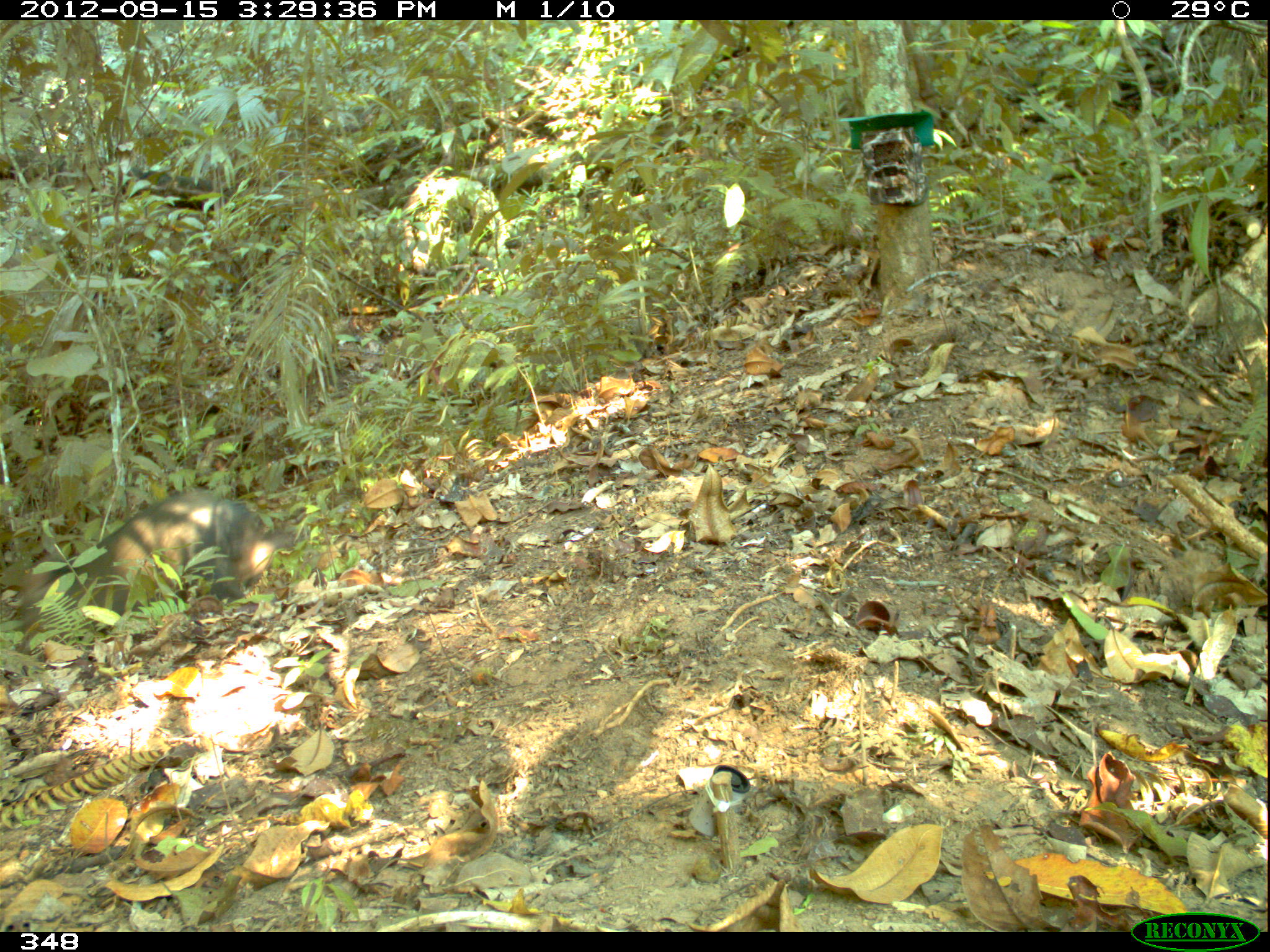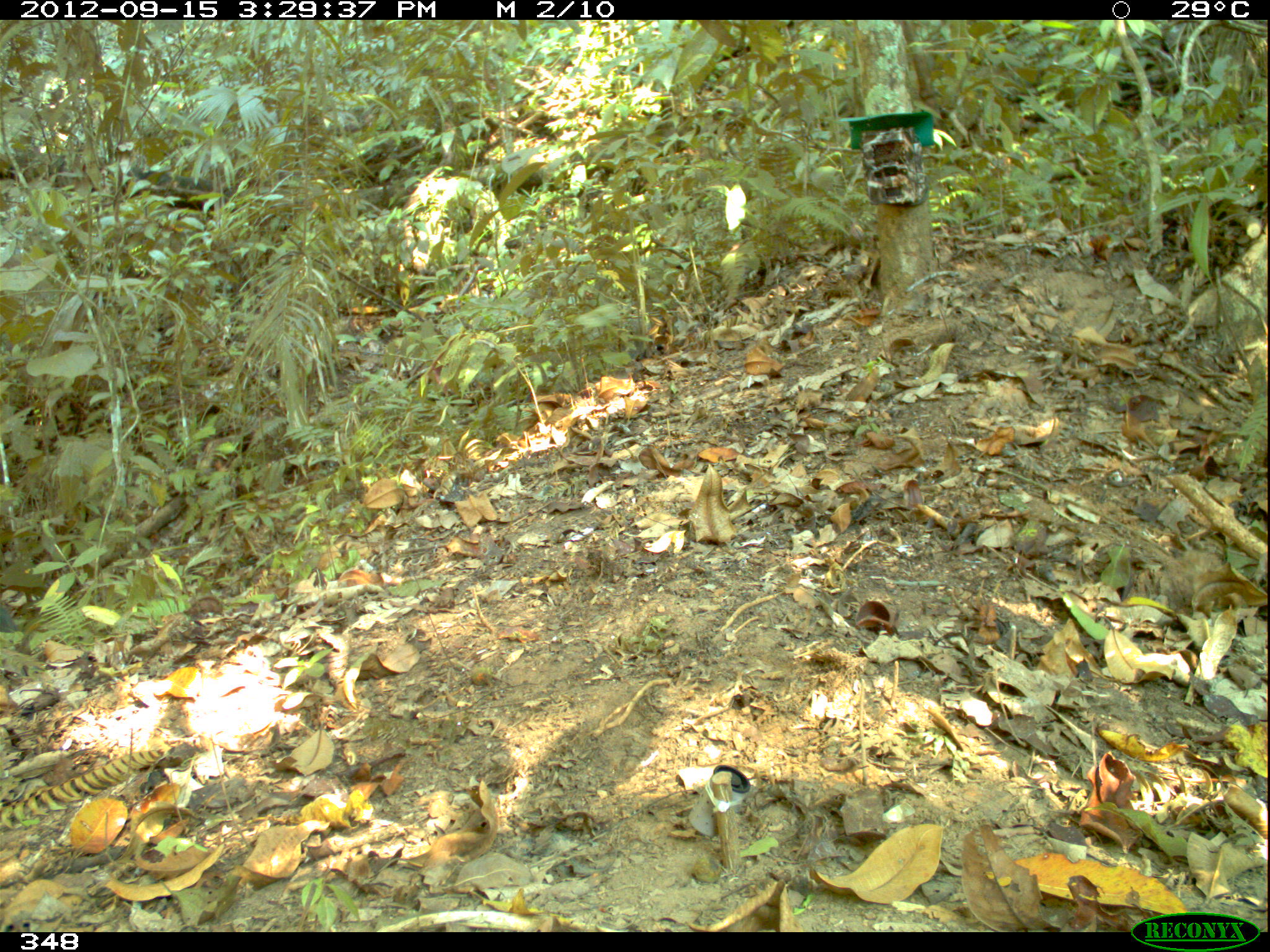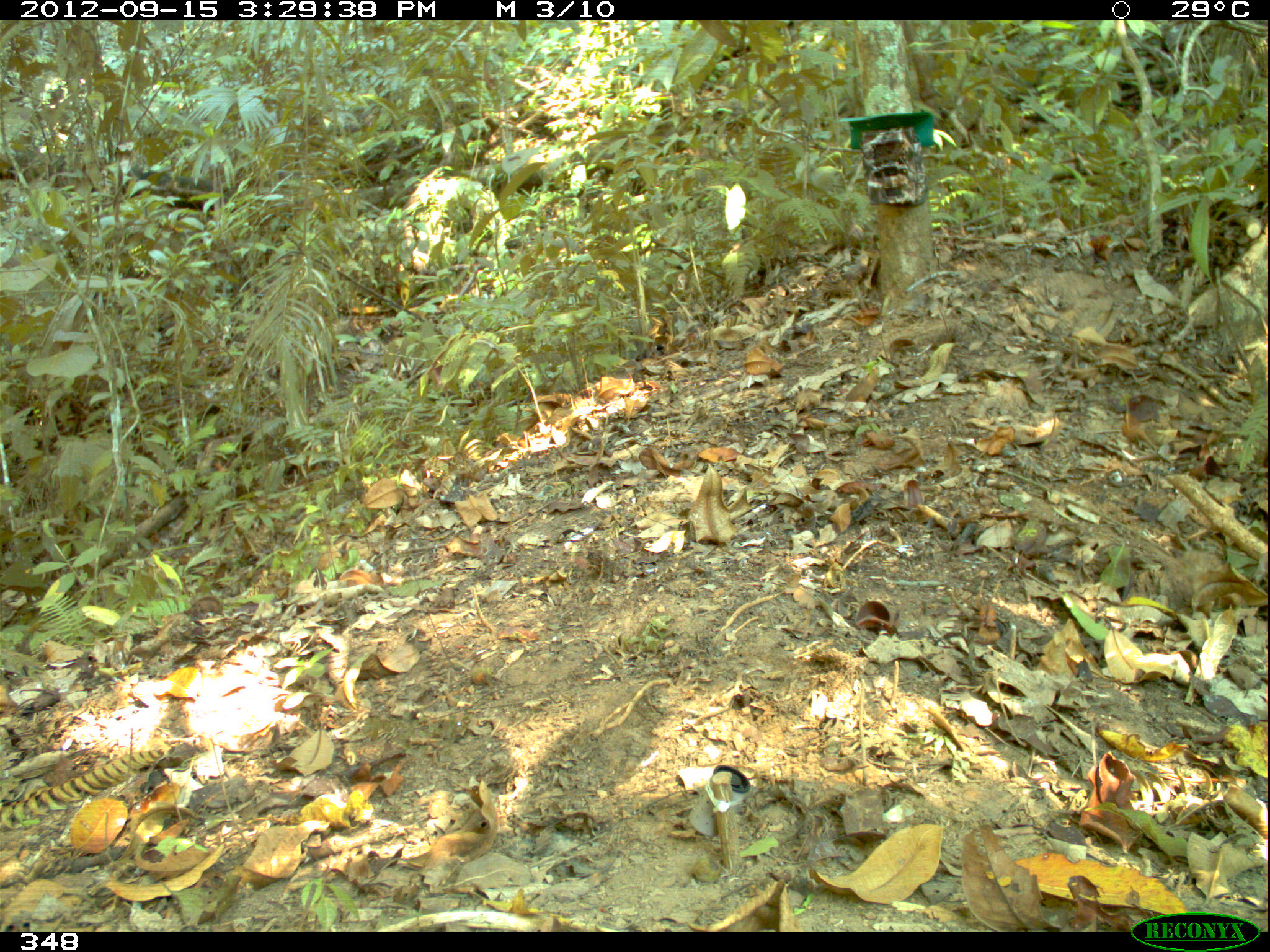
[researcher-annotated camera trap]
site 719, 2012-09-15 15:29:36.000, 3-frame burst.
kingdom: Animalia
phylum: Chordata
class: Mammalia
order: Artiodactyla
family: Tayassuidae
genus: Pecari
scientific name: Pecari tajacu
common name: collared peccary